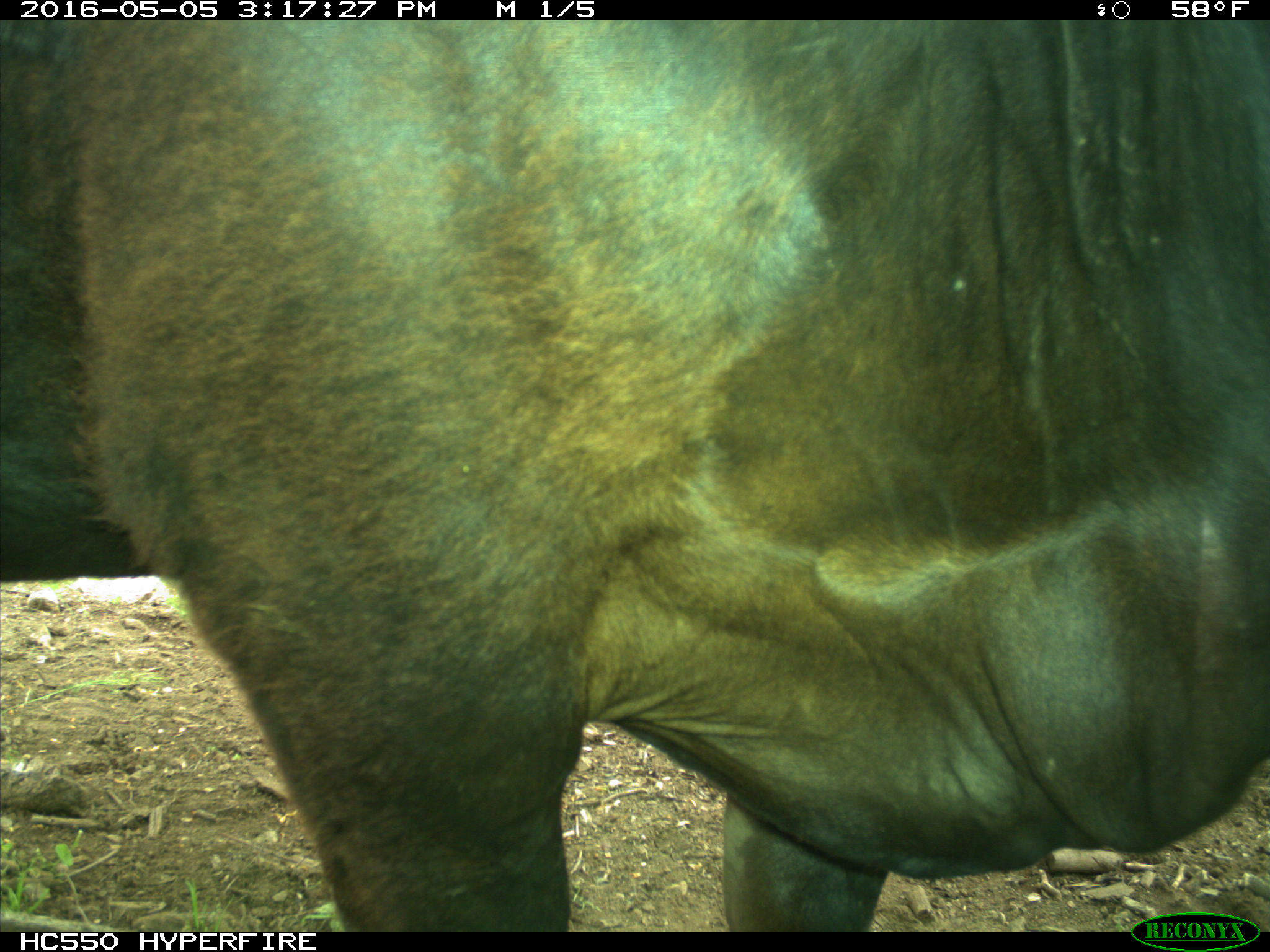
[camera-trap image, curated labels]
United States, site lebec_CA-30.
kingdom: Animalia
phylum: Chordata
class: Mammalia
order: Artiodactyla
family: Bovidae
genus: Bos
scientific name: Bos taurus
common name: domestic cow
Bos taurus (domestic cow).